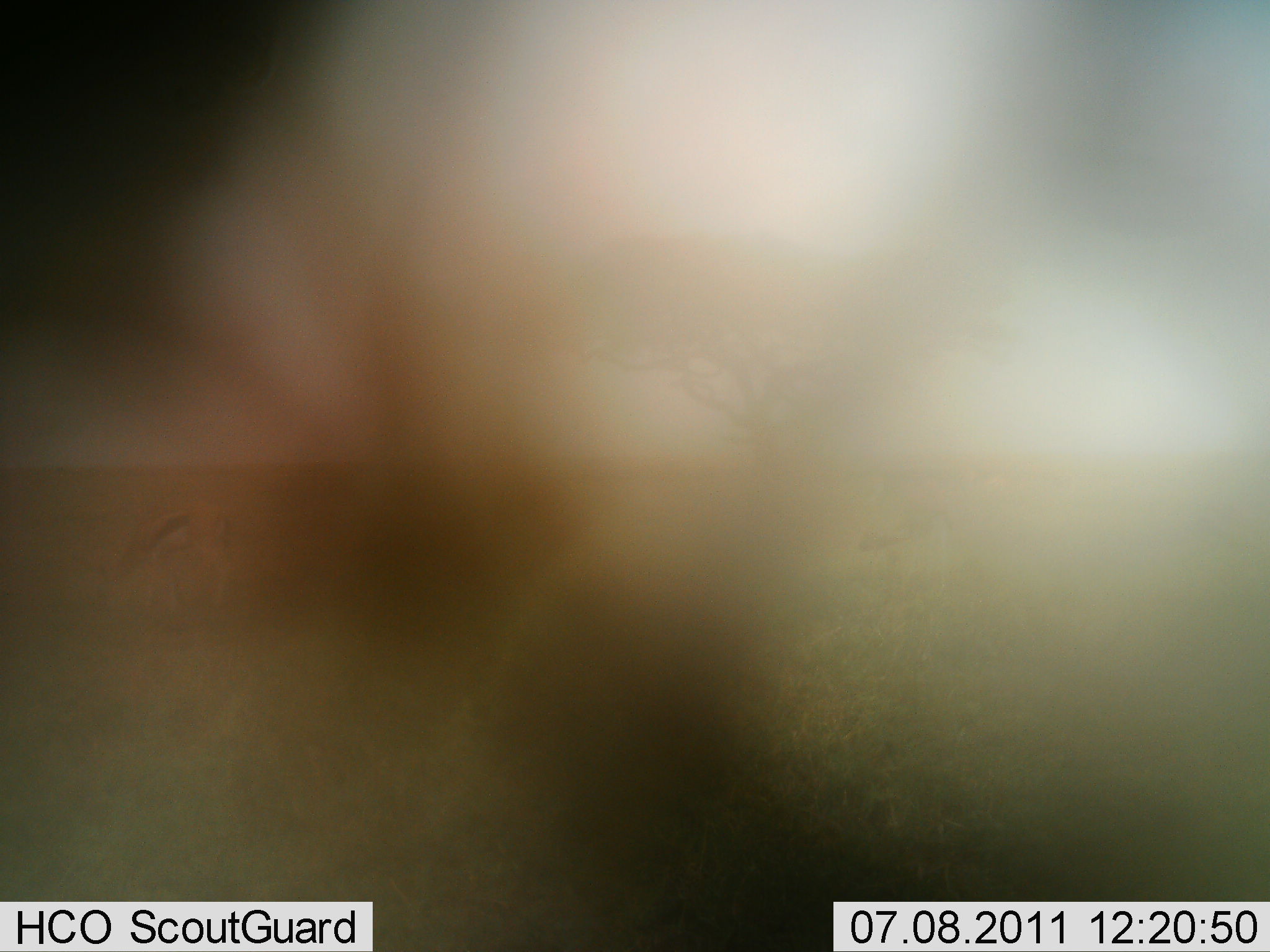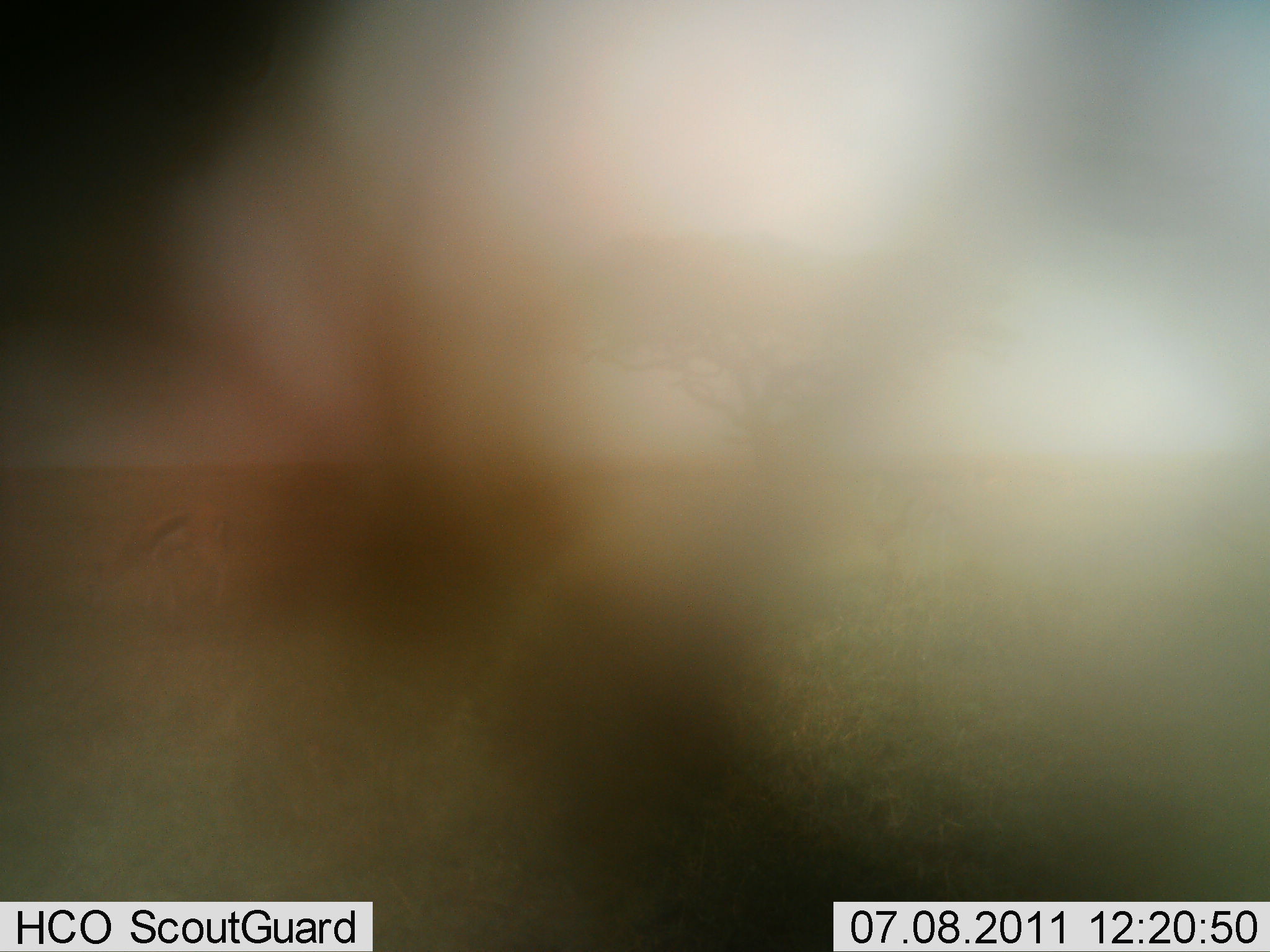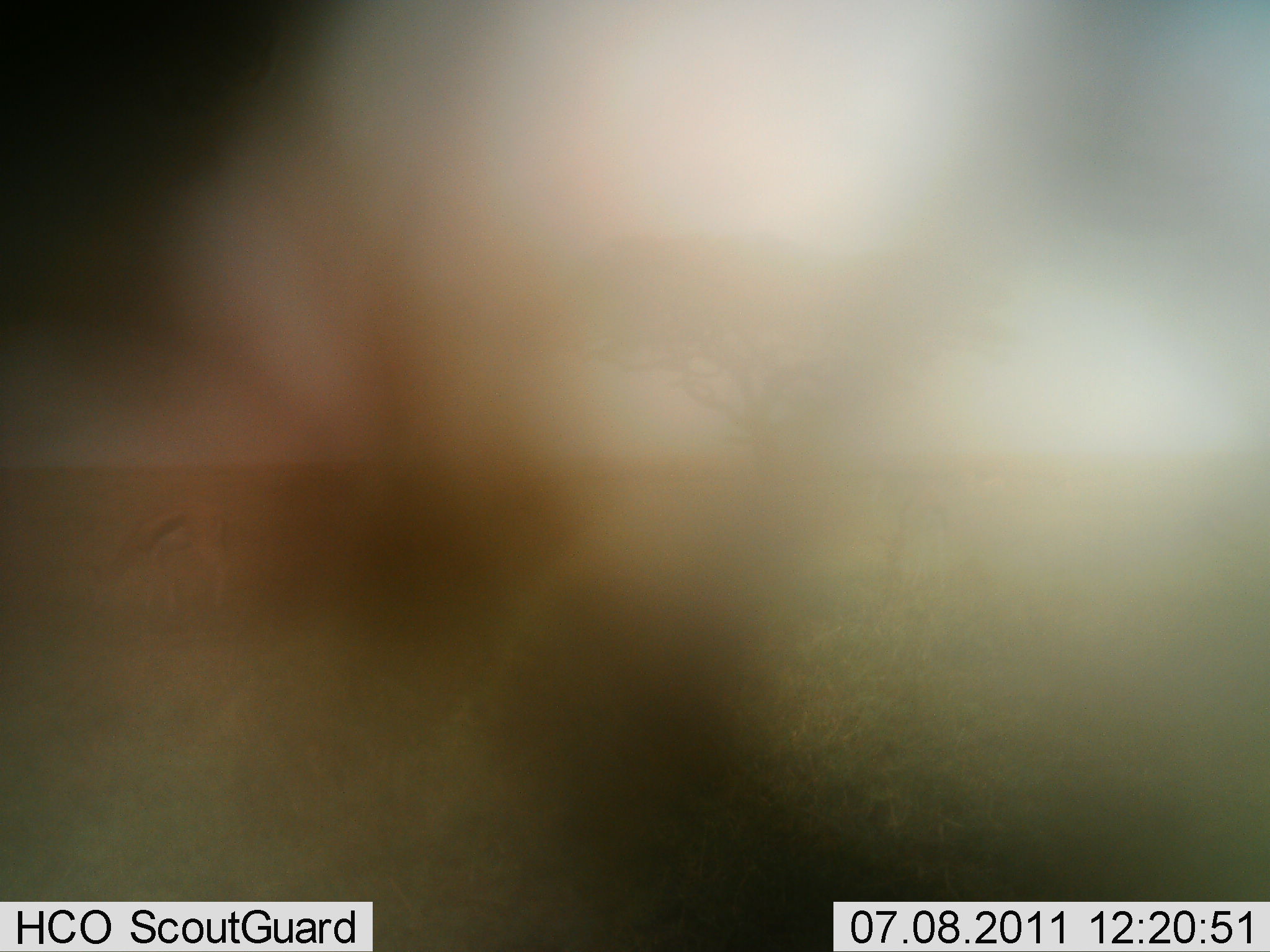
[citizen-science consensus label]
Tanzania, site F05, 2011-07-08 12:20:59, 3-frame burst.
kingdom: Animalia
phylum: Chordata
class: Mammalia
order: Artiodactyla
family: Bovidae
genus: Eudorcas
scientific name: Eudorcas thomsonii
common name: thomson's gazelle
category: gazellethomsons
Gazellethomsons (thomson's gazelle) (Eudorcas thomsonii), count 1. Behavior (volunteer vote fractions): standing 50%, resting 0%, moving 0%, interacting 0%. Young present (vote fraction): 0%. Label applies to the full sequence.